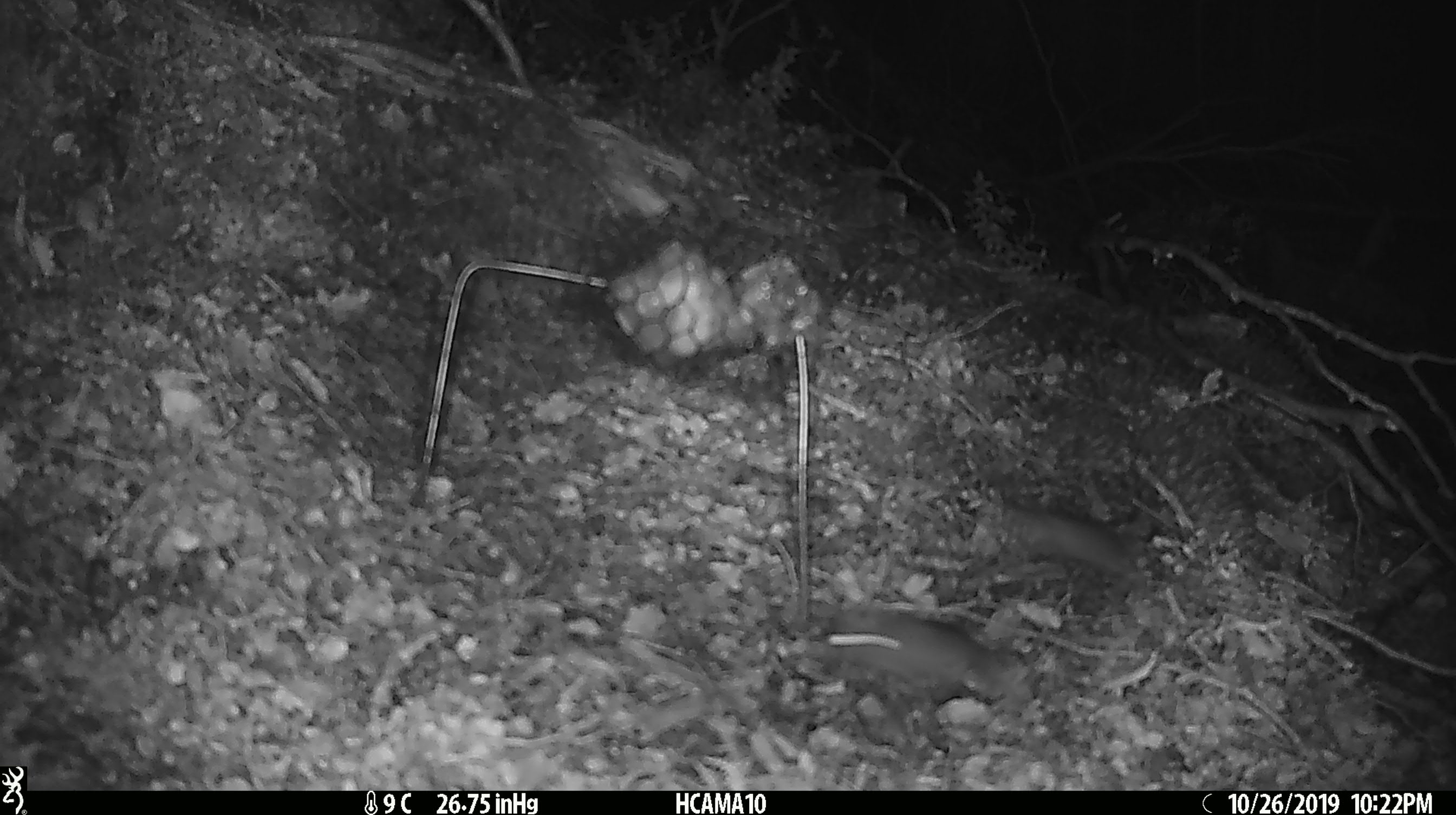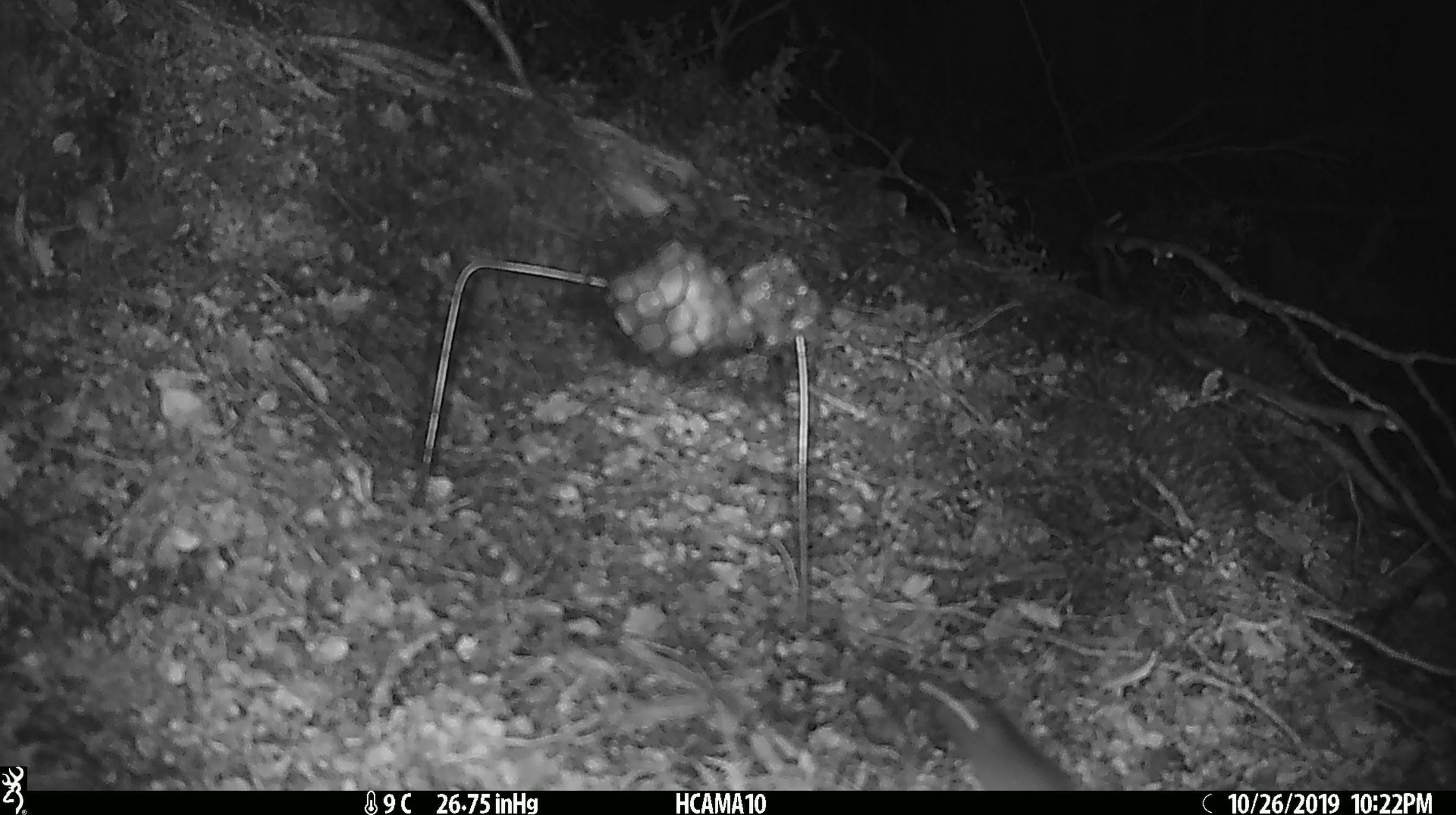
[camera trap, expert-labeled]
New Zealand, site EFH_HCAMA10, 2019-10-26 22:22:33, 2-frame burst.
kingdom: Animalia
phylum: Chordata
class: Mammalia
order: Rodentia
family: Muridae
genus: Mus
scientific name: Mus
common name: mouse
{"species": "mouse (Mus)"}